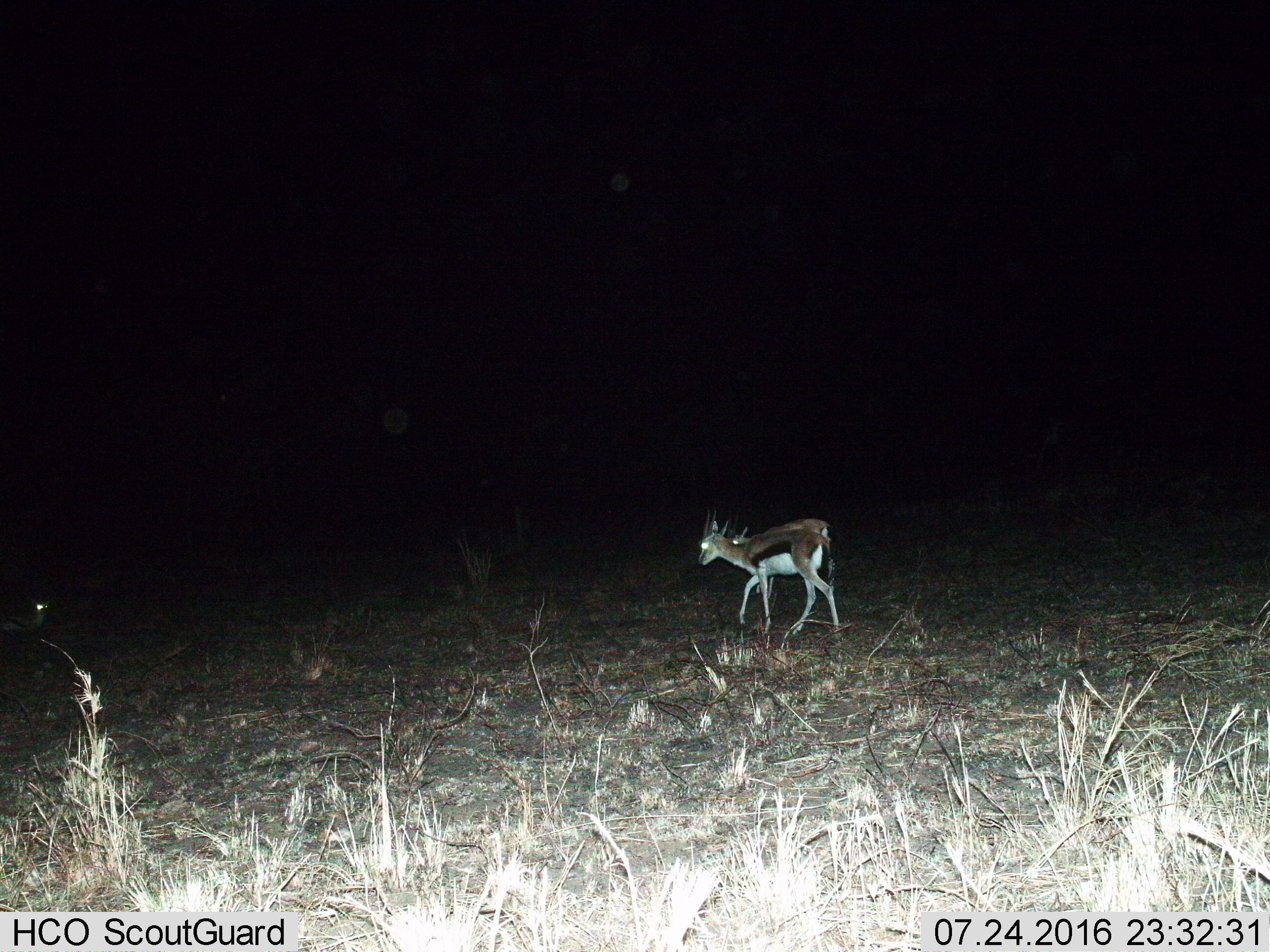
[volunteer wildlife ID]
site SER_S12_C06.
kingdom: Animalia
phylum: Chordata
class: Mammalia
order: Artiodactyla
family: Bovidae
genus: Eudorcas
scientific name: Eudorcas thomsonii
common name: thomson's gazelle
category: gazellethomsons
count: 2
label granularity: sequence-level